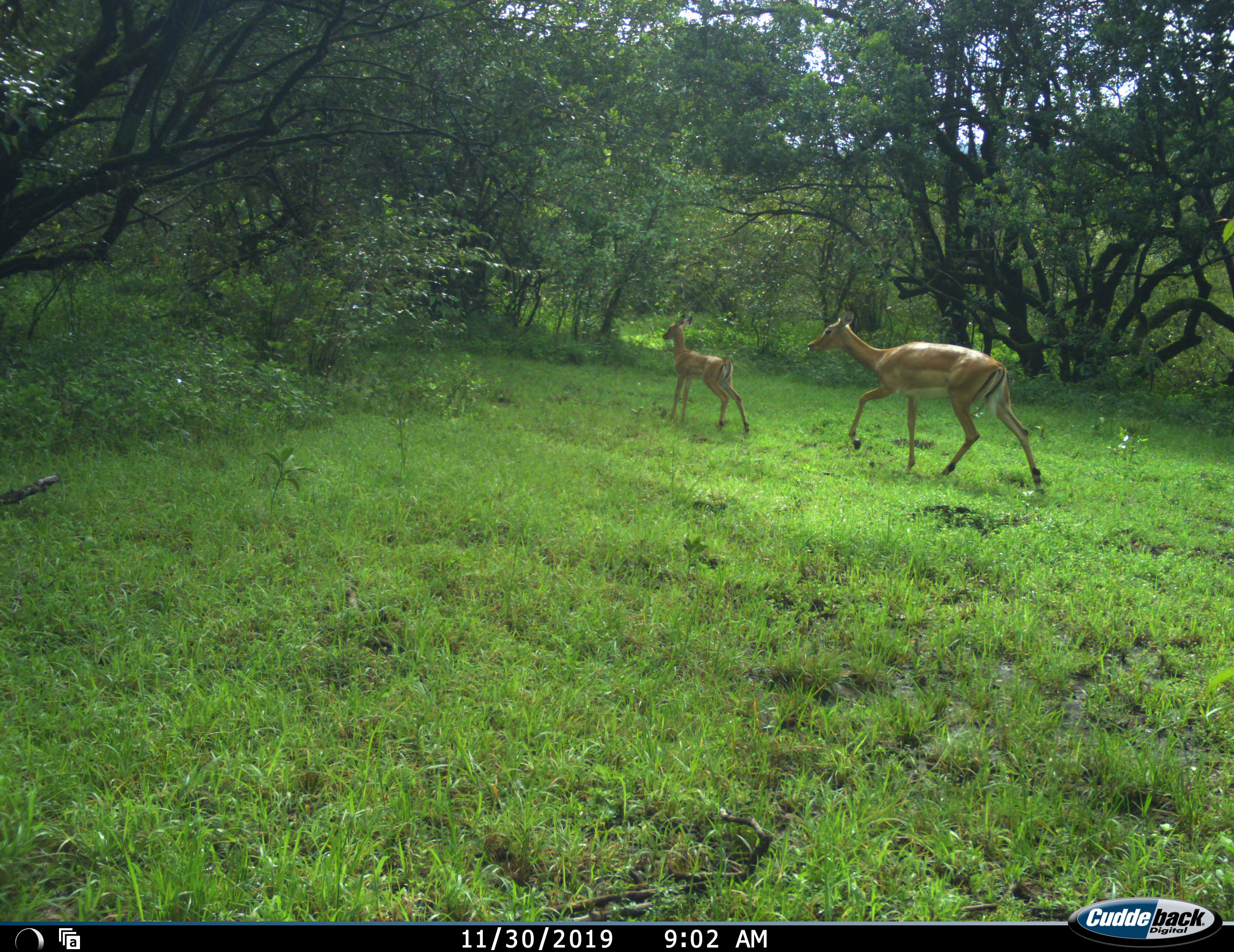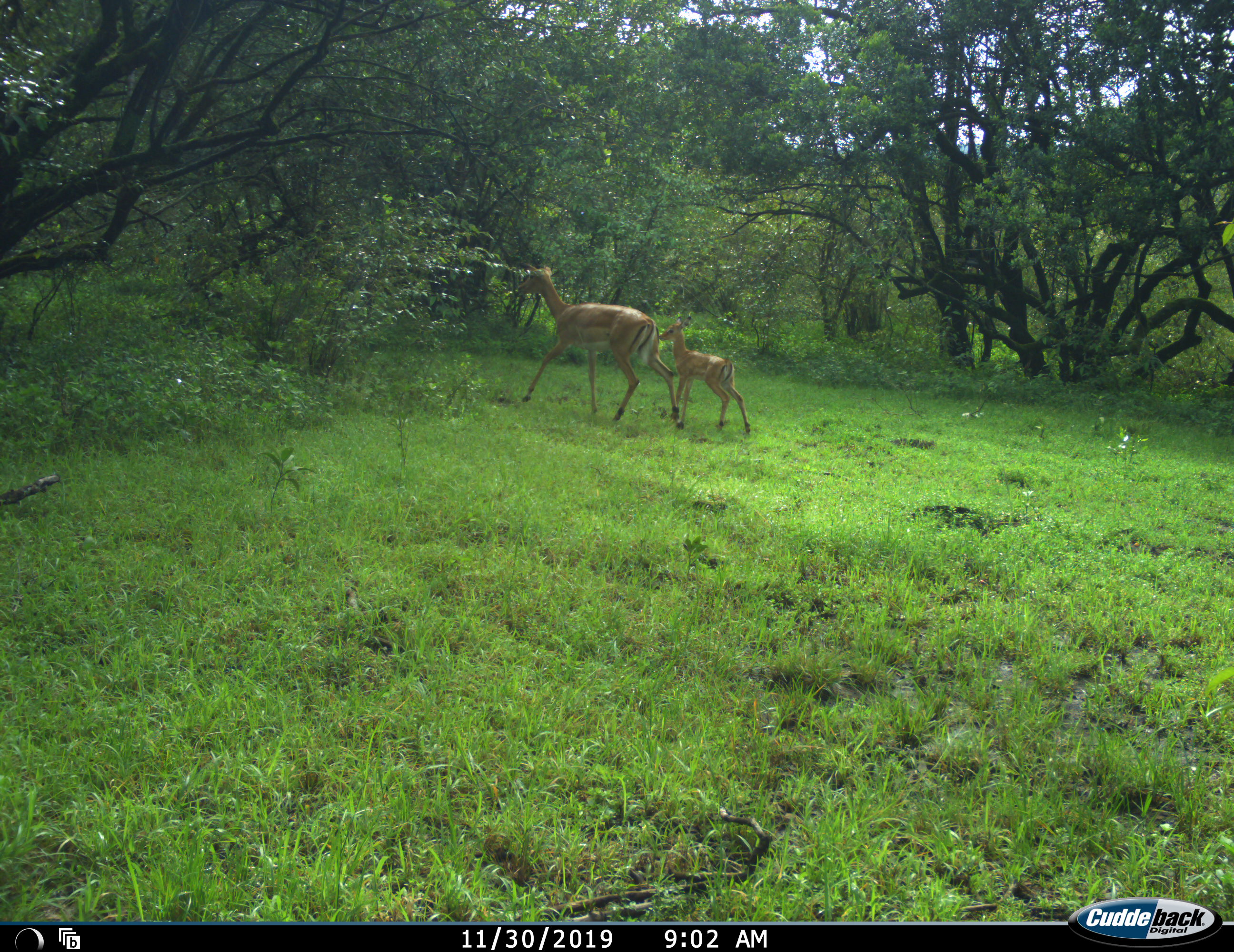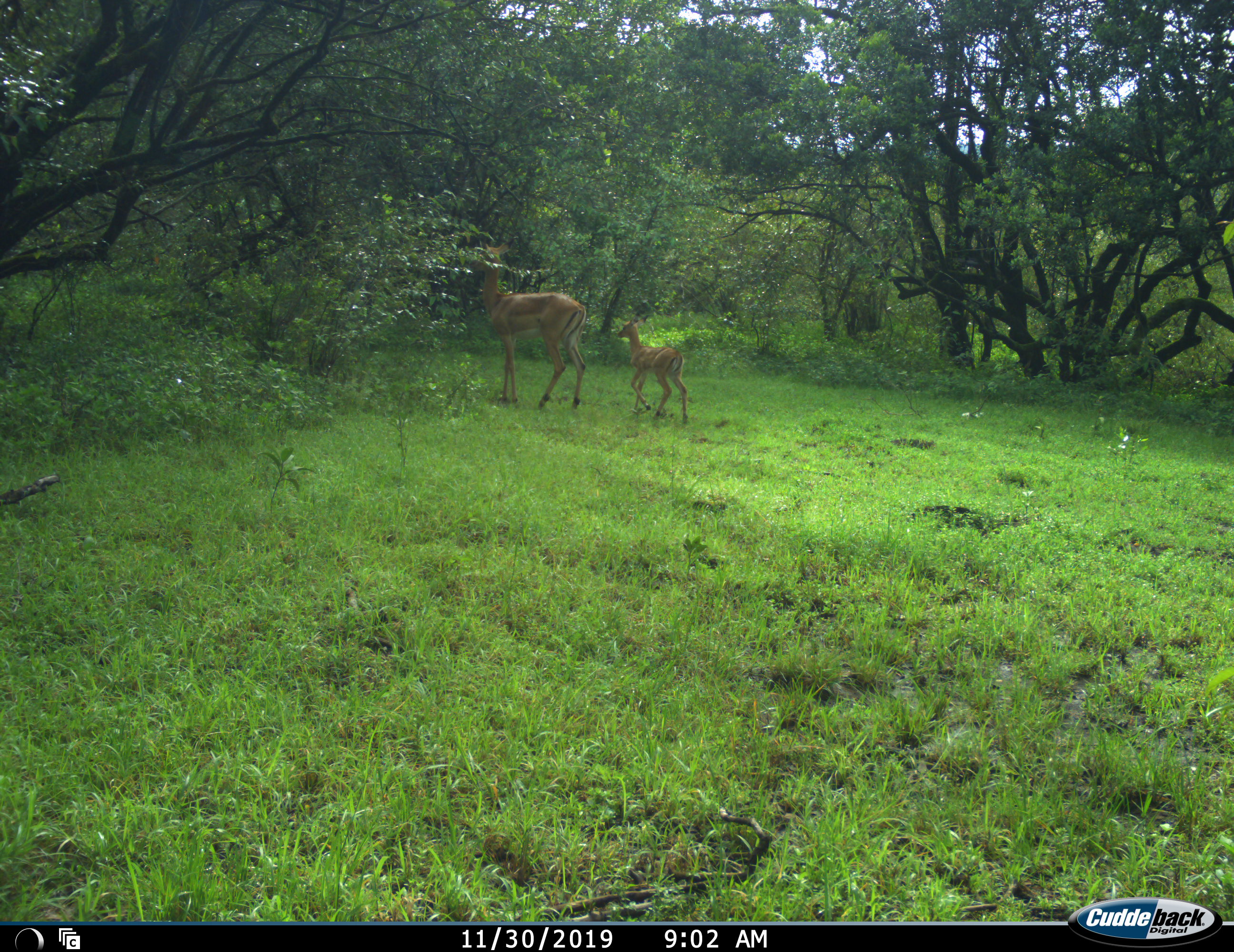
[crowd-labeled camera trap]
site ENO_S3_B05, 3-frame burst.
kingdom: Animalia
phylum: Chordata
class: Mammalia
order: Artiodactyla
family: Bovidae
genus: Aepyceros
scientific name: Aepyceros melampus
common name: impala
Impala (Aepyceros melampus), count 2. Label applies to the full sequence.